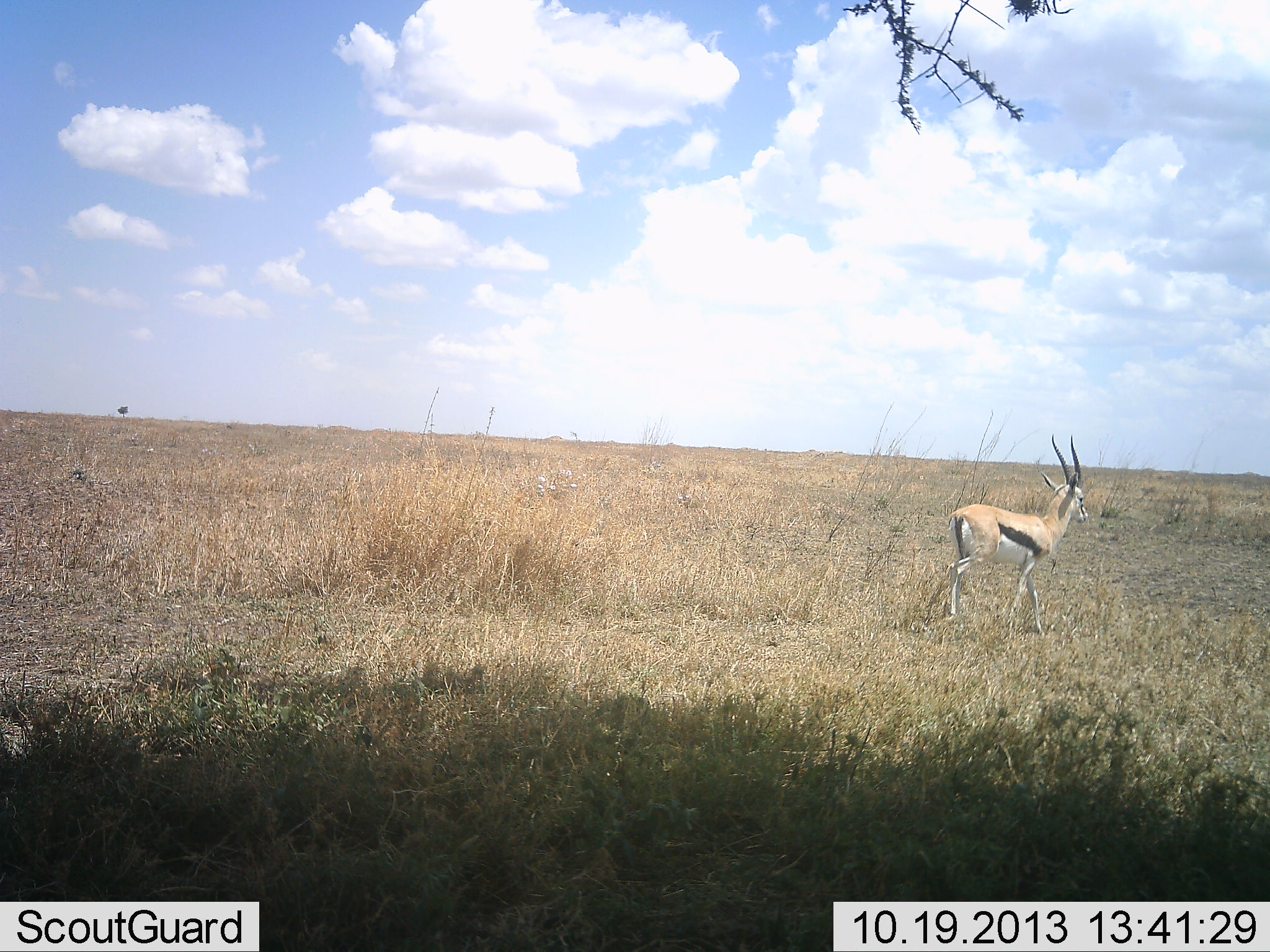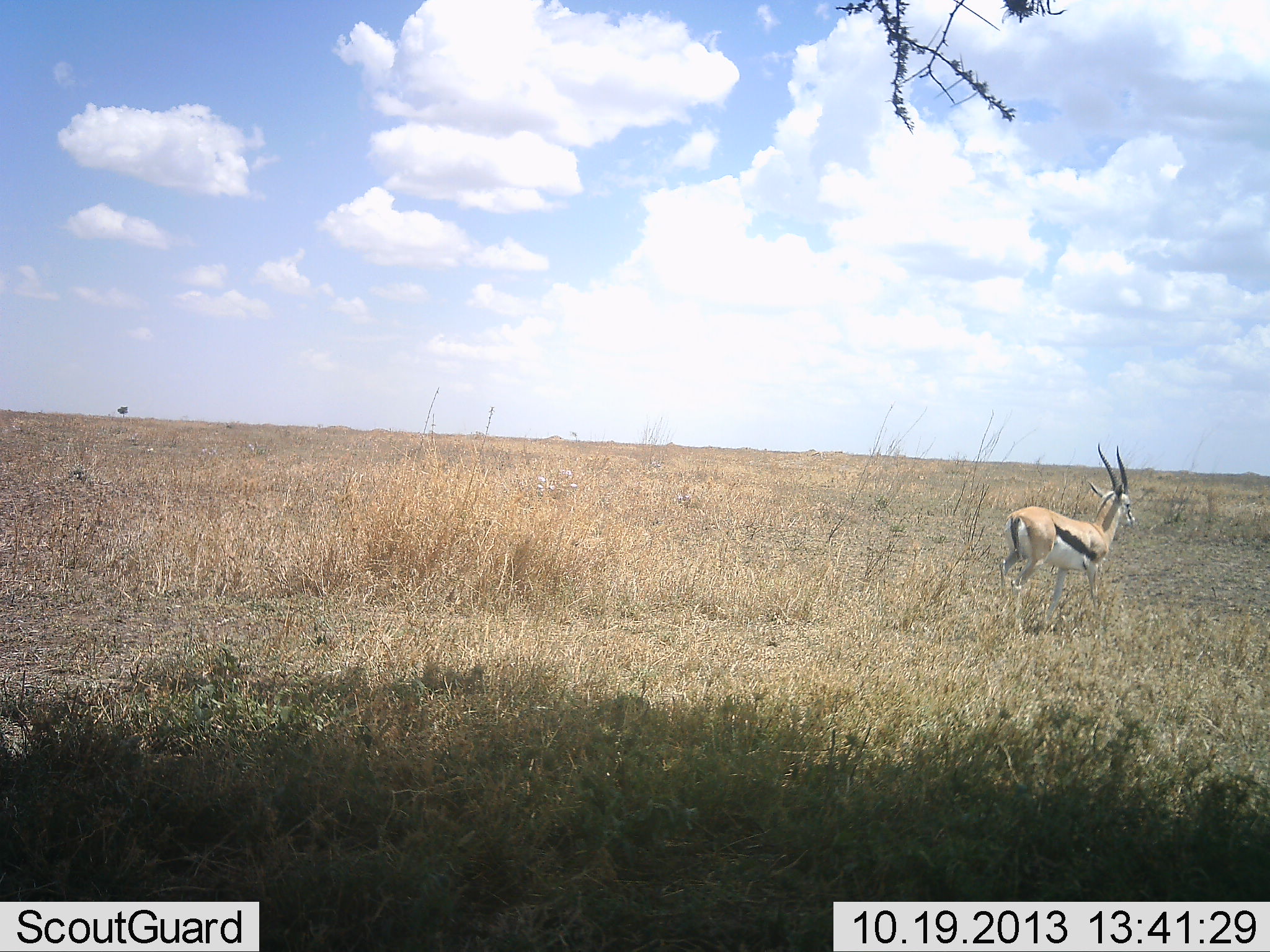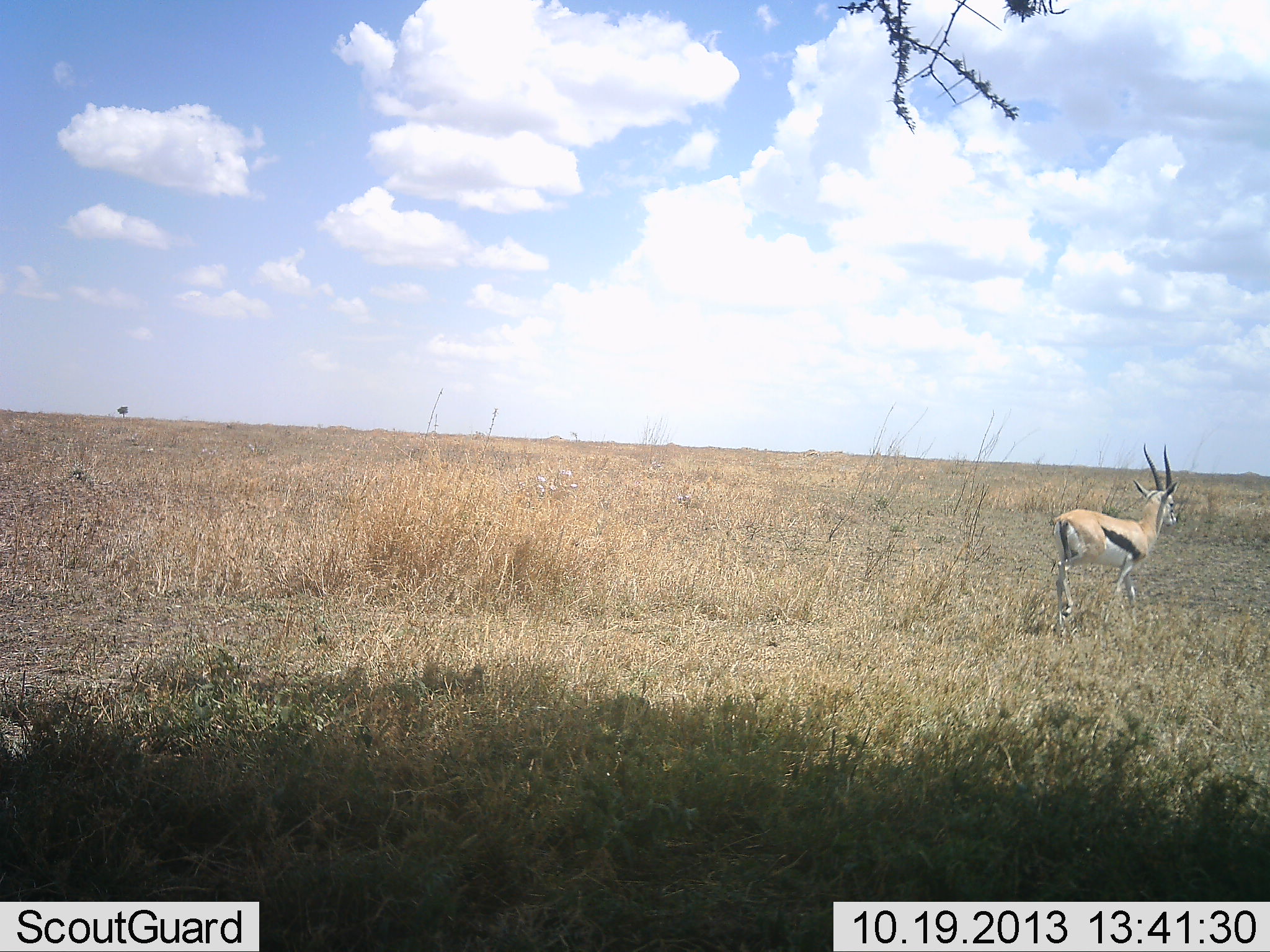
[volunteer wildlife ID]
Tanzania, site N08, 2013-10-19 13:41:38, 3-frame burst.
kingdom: Animalia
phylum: Chordata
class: Mammalia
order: Artiodactyla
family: Bovidae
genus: Eudorcas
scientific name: Eudorcas thomsonii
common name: thomson's gazelle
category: gazellethomsons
Gazellethomsons (thomson's gazelle) (Eudorcas thomsonii), count 1. Behavior (volunteer vote fractions): standing 17%, resting 0%, moving 83%, interacting 0%. Young present (vote fraction): 0%. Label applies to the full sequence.